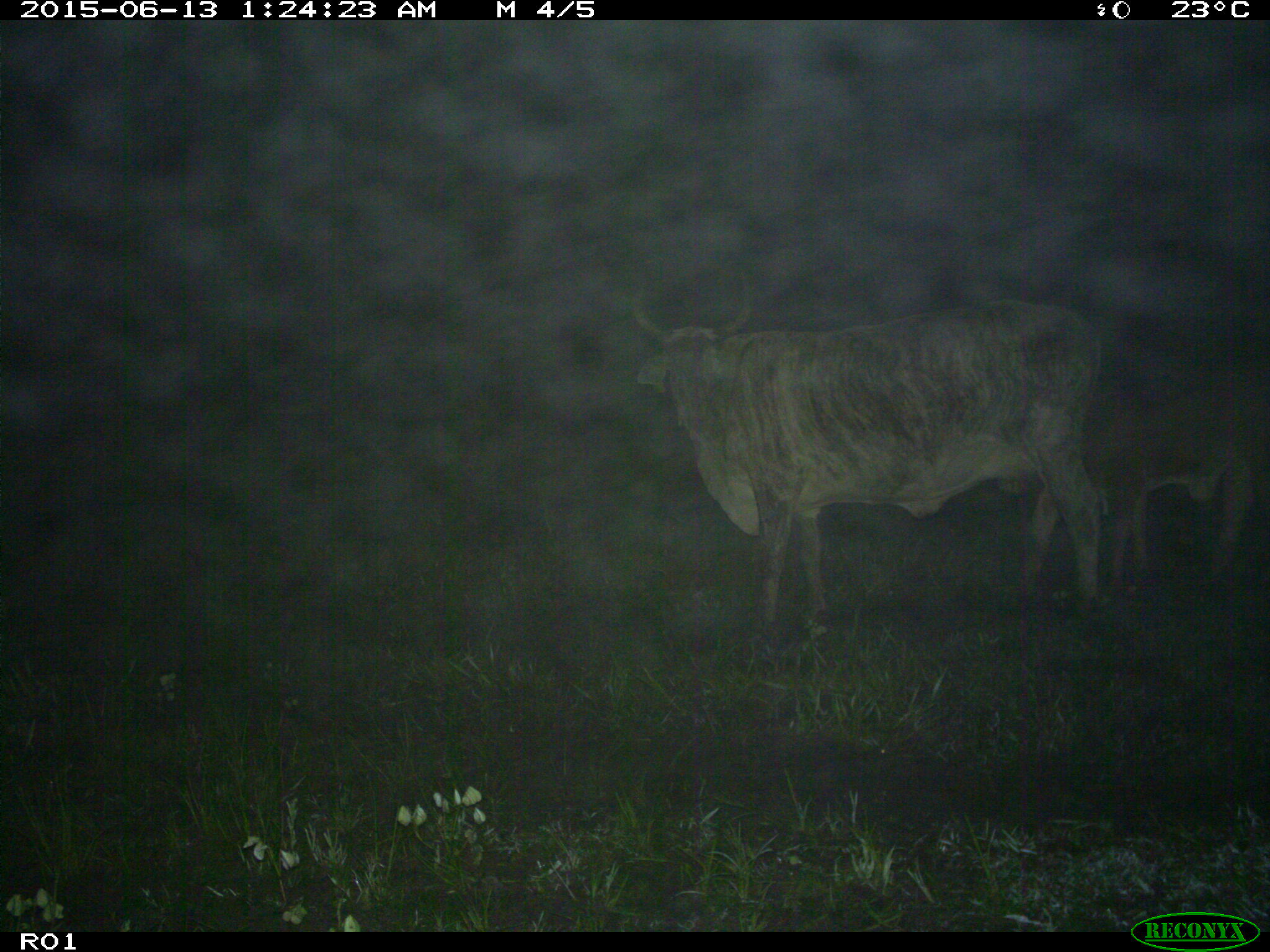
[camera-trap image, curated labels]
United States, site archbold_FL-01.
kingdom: Animalia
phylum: Chordata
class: Mammalia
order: Artiodactyla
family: Bovidae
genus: Bos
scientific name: Bos taurus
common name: domestic cow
Bos taurus (domestic cow).